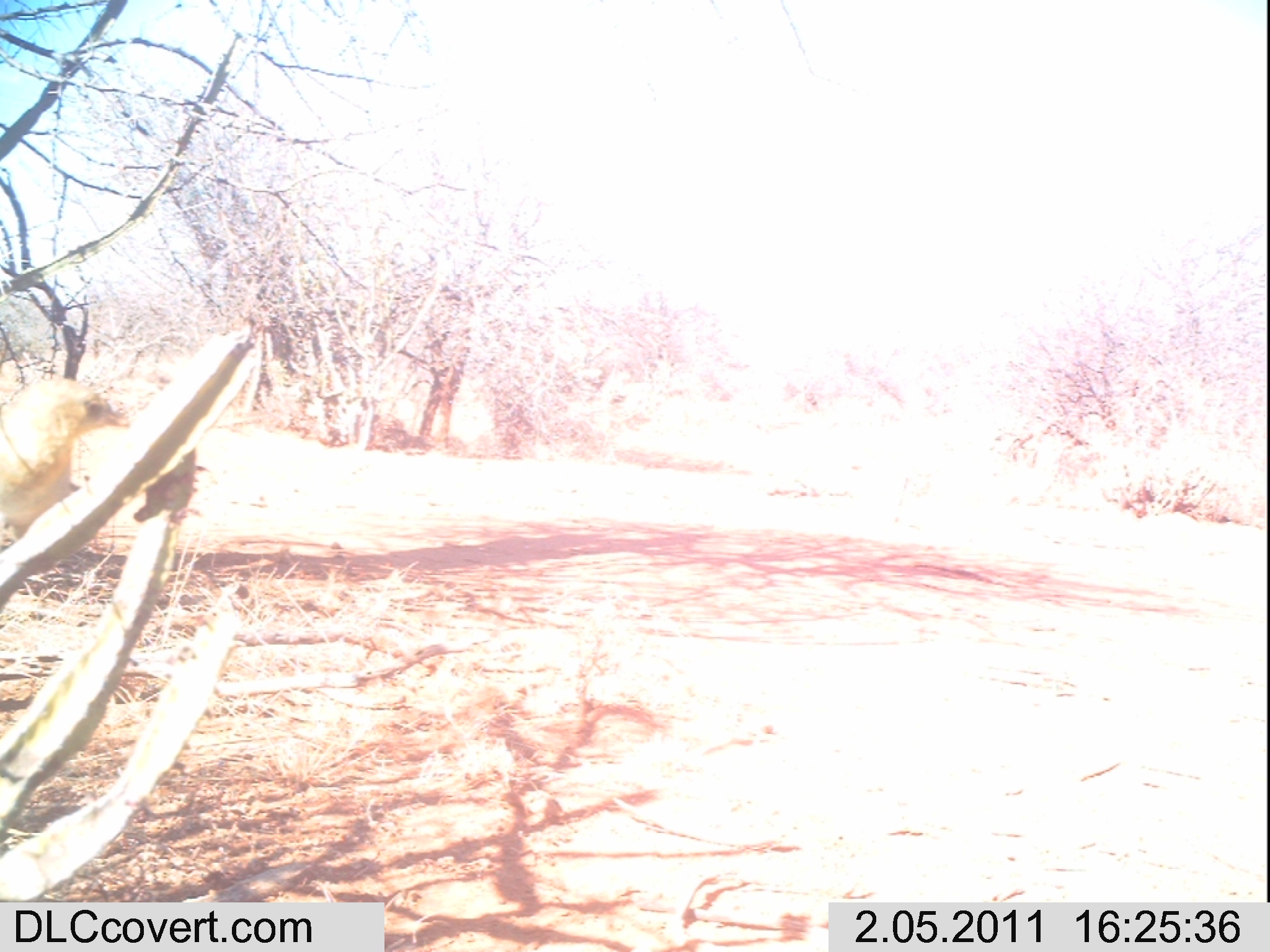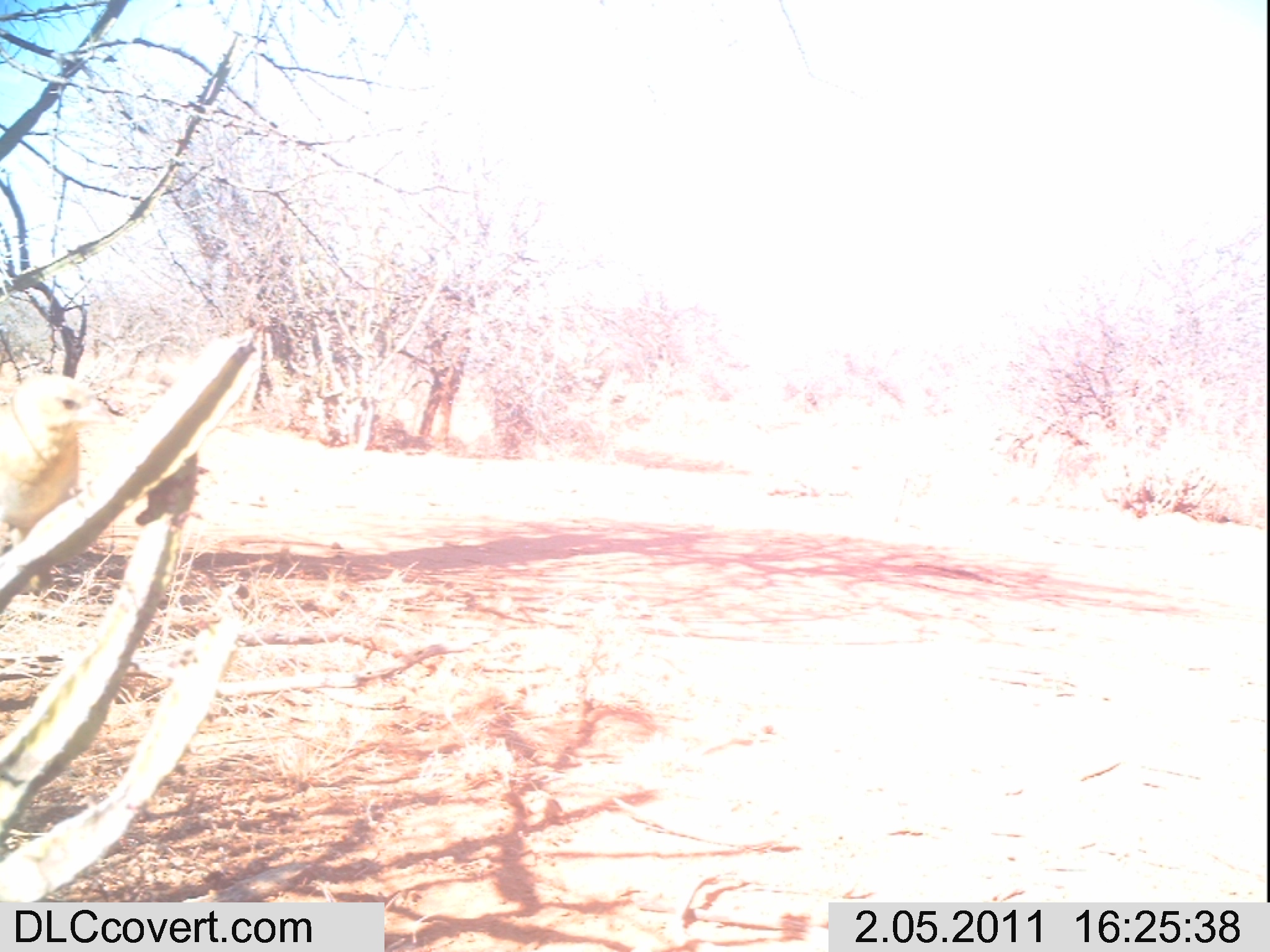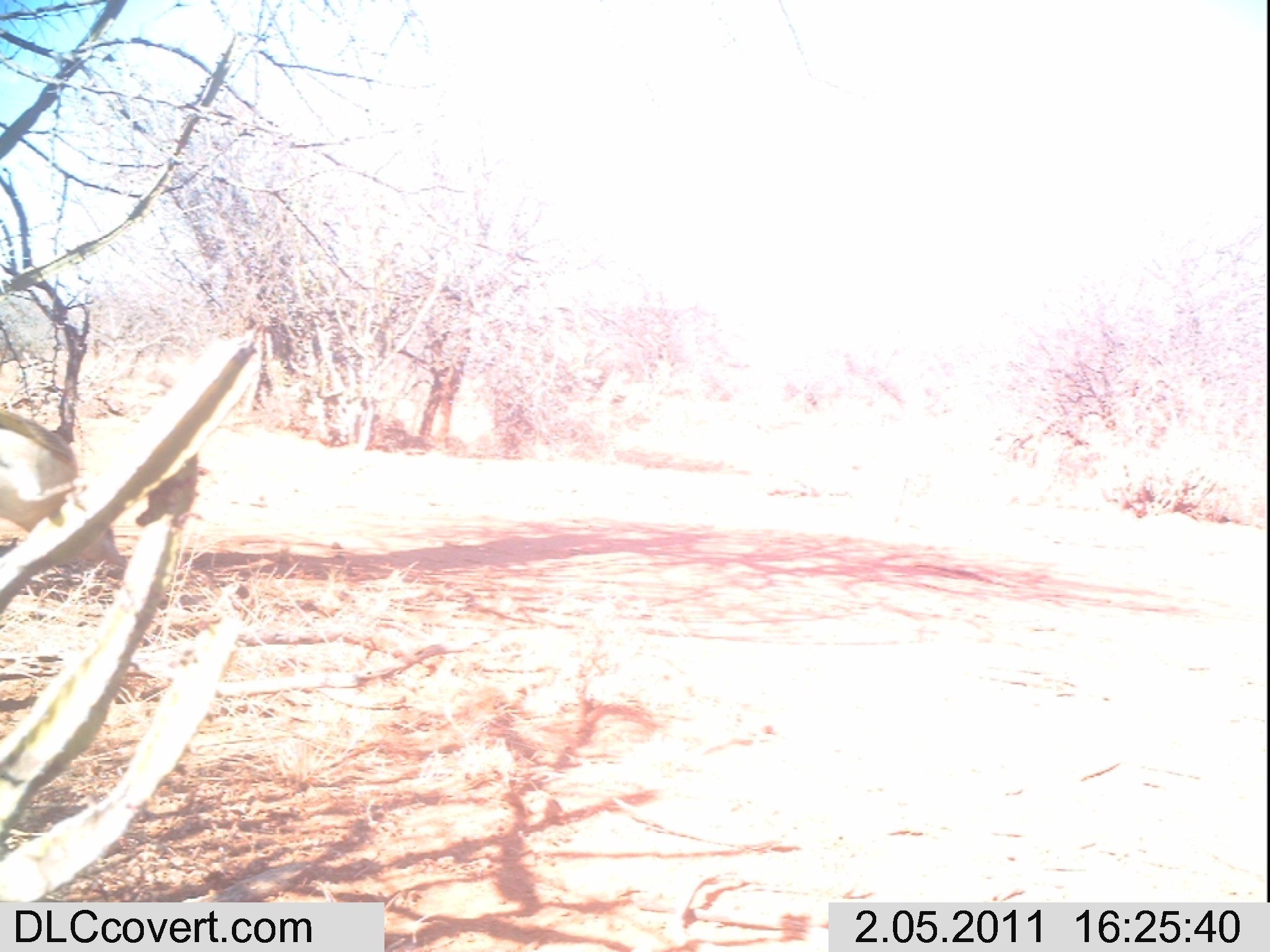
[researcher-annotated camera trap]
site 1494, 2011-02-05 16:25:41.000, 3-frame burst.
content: unidentified animal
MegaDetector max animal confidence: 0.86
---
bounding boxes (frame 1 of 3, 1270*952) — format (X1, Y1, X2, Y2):
unknown: (0, 372, 126, 538)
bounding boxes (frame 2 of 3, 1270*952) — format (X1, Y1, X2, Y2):
unknown: (0, 369, 117, 588)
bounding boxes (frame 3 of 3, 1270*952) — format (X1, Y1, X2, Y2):
unknown: (0, 407, 125, 566)